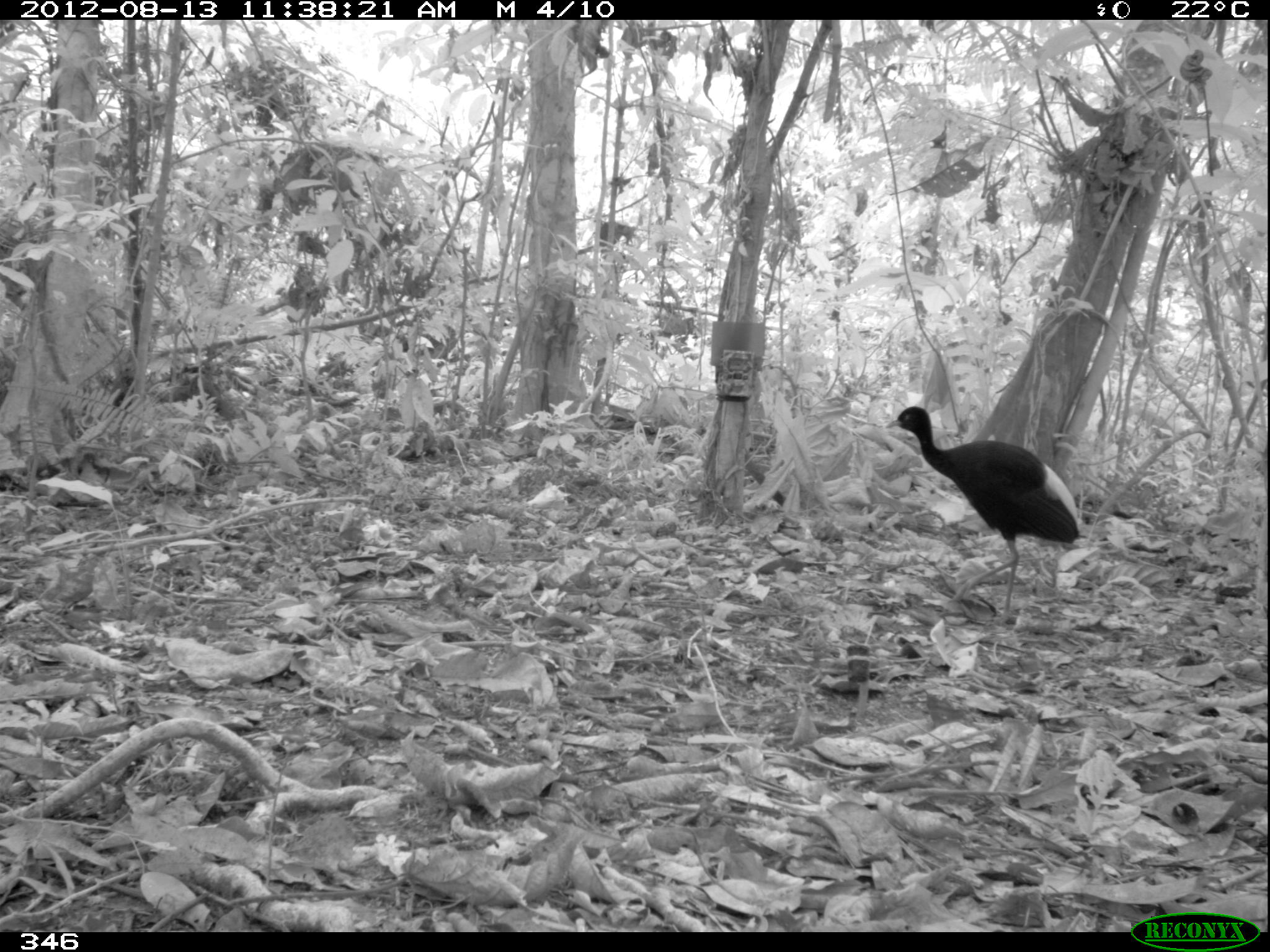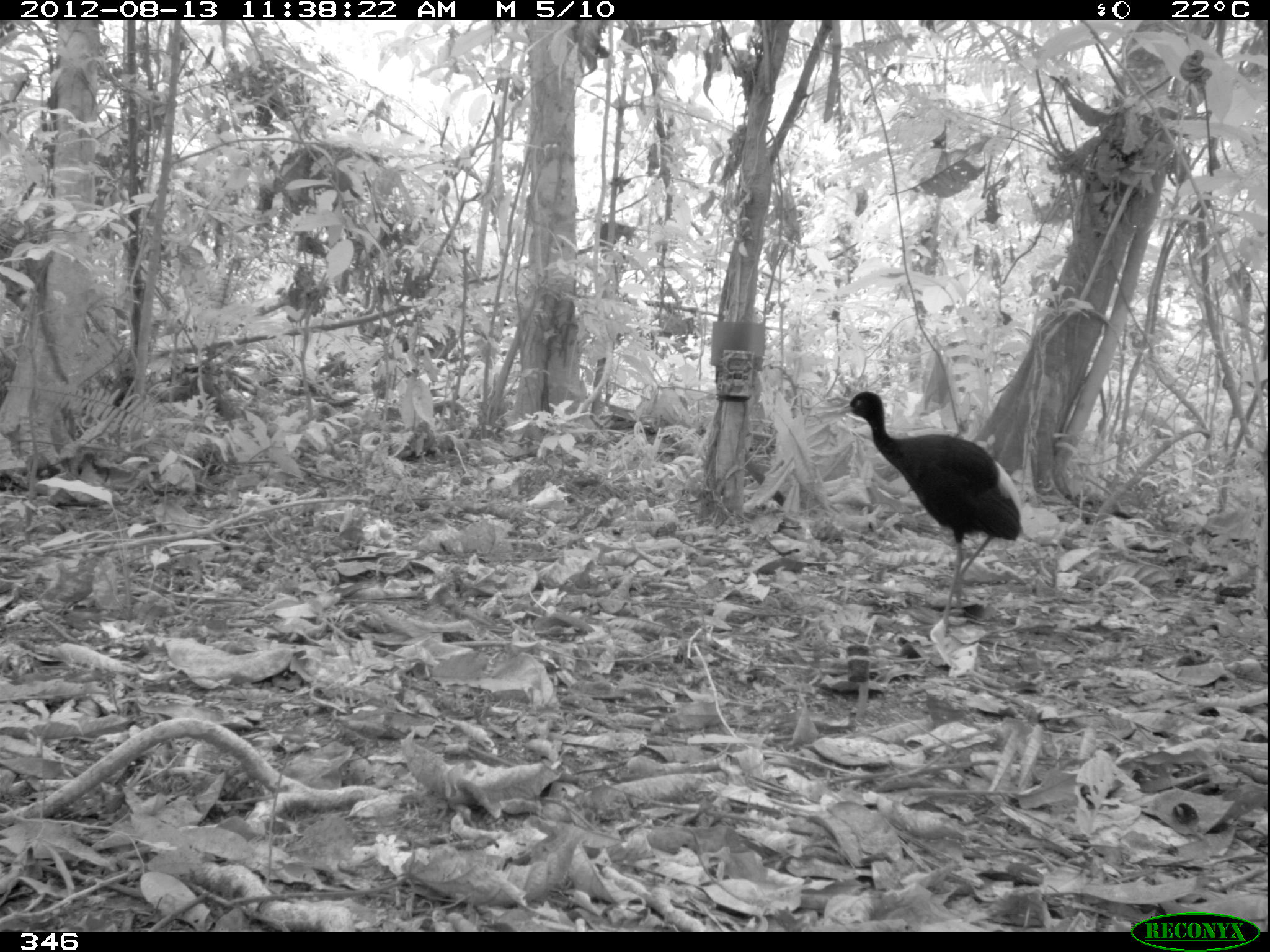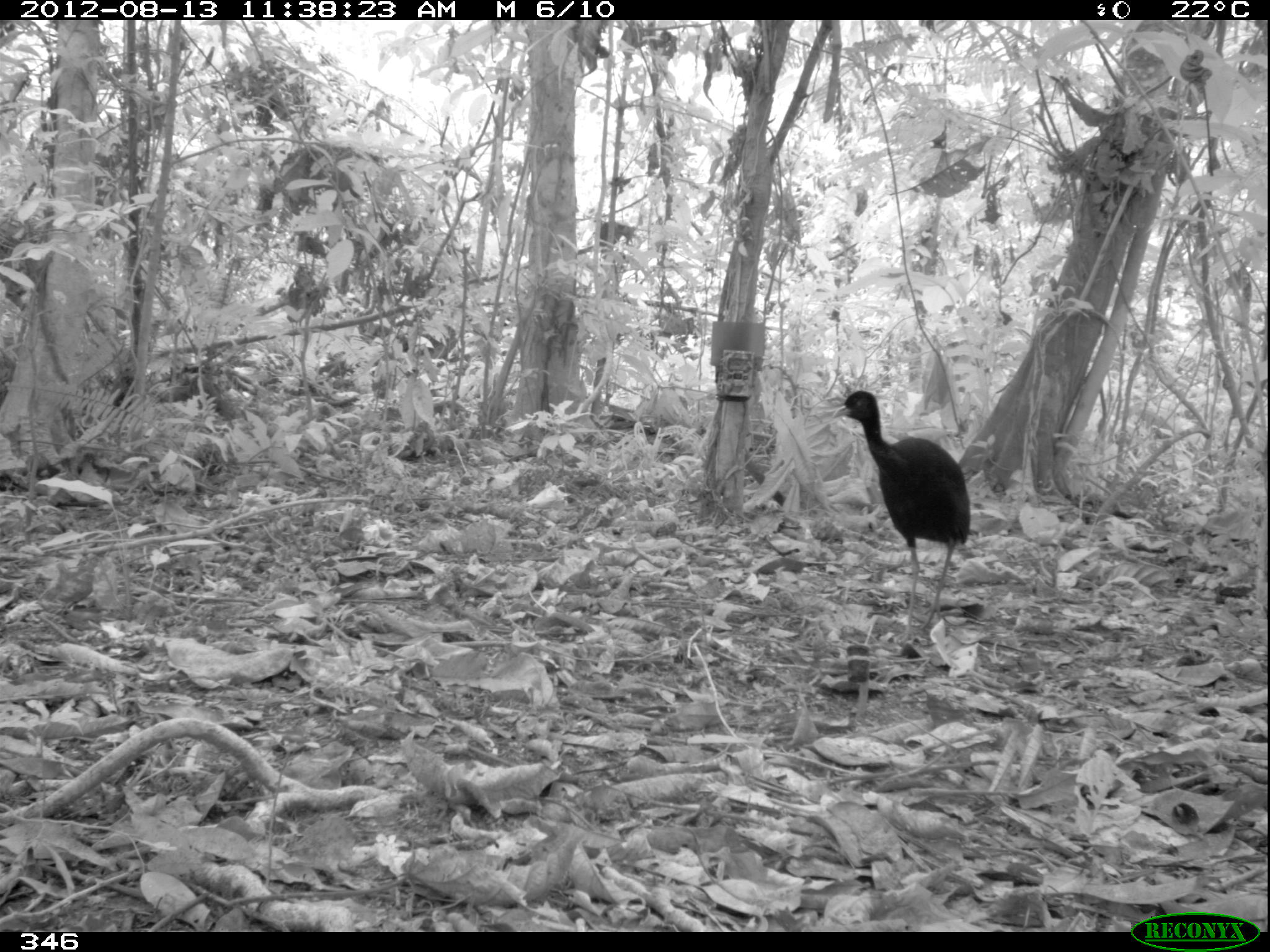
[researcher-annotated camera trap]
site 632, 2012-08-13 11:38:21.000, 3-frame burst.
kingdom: Animalia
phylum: Chordata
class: Aves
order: Gruiformes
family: Psophiidae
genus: Psophia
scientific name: Psophia leucoptera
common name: pale-winged trumpeter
Psophia leucoptera (pale-winged trumpeter).